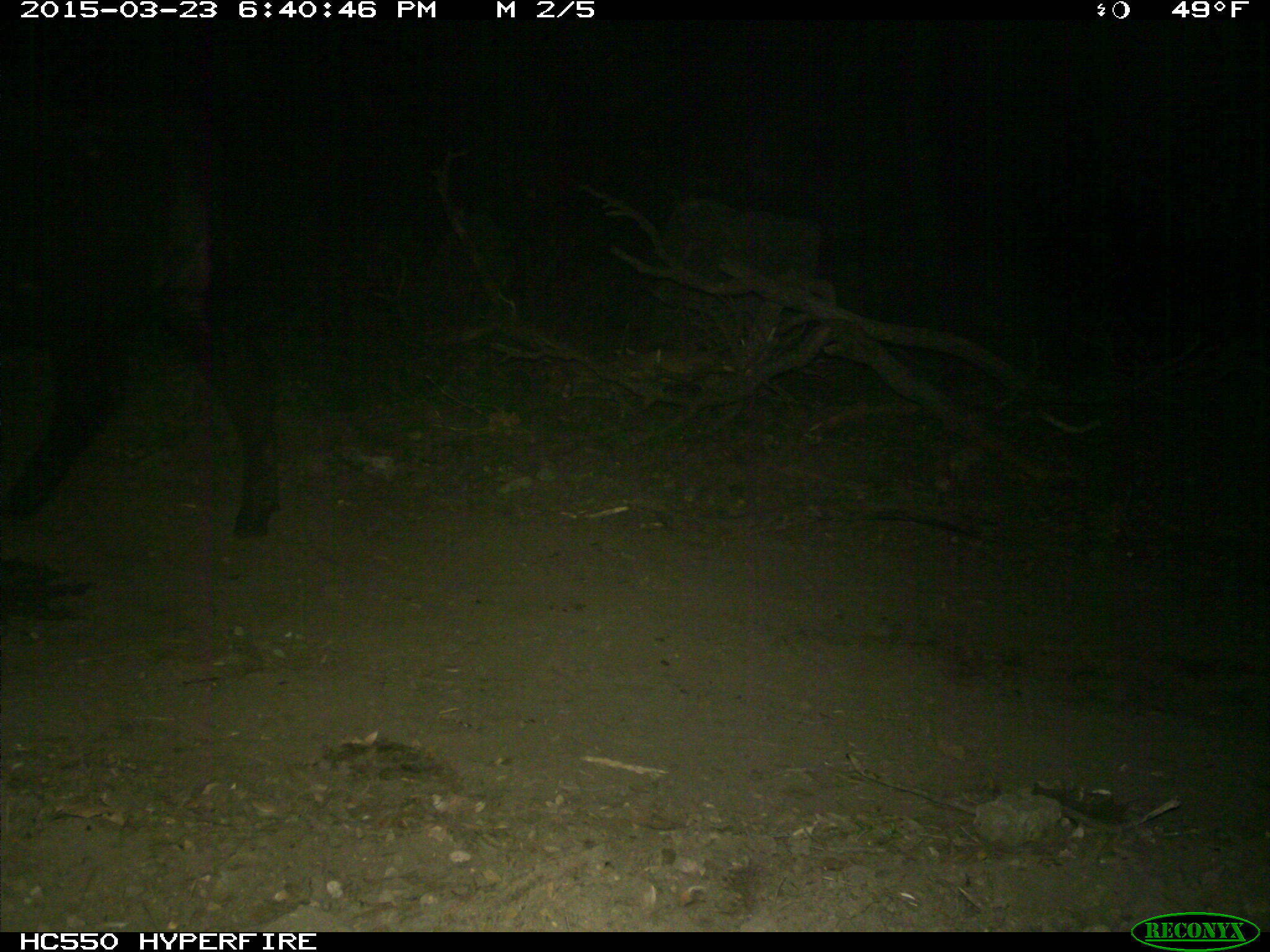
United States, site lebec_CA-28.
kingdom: Animalia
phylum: Chordata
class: Mammalia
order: Artiodactyla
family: Bovidae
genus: Bos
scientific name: Bos taurus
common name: domestic cow